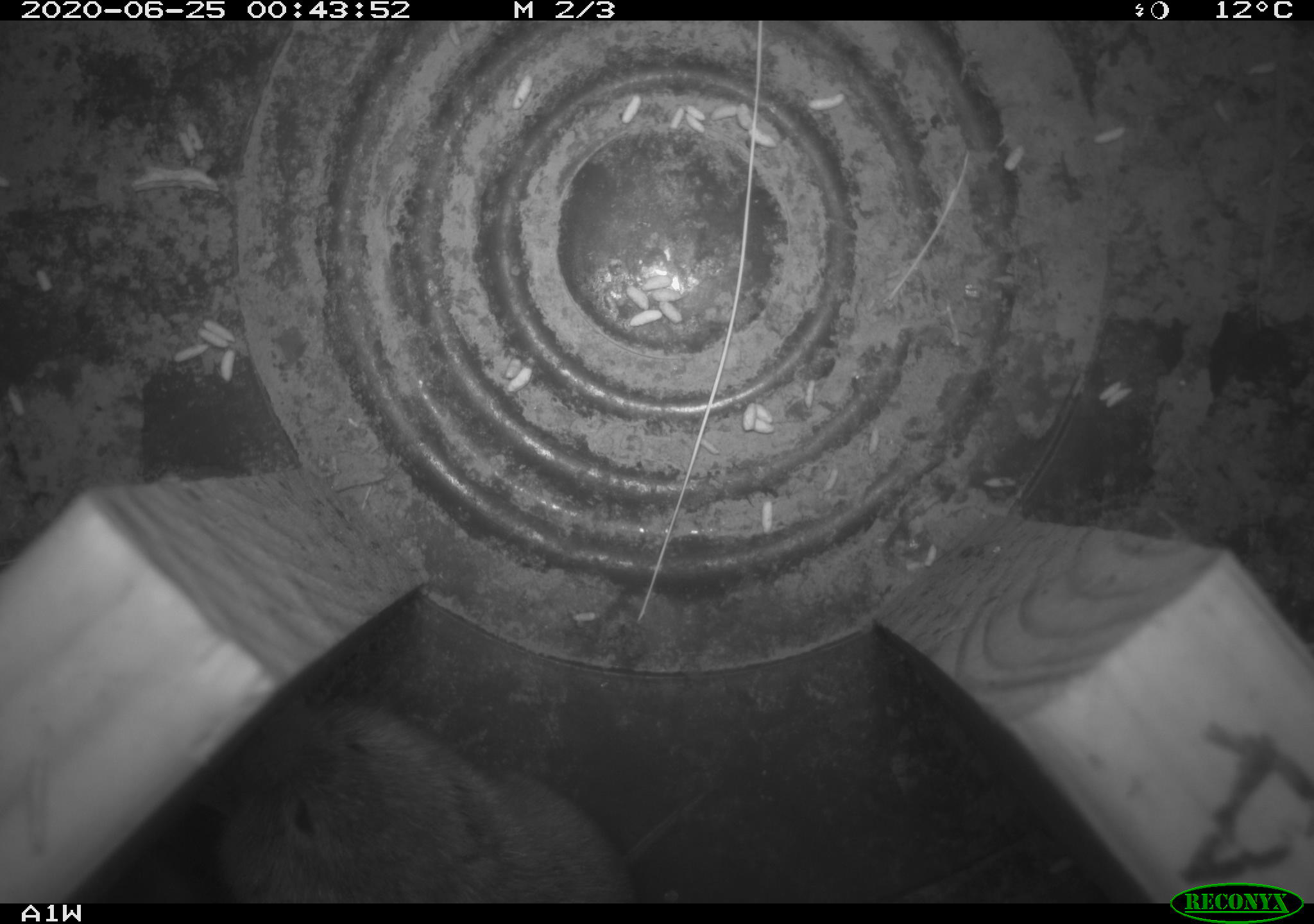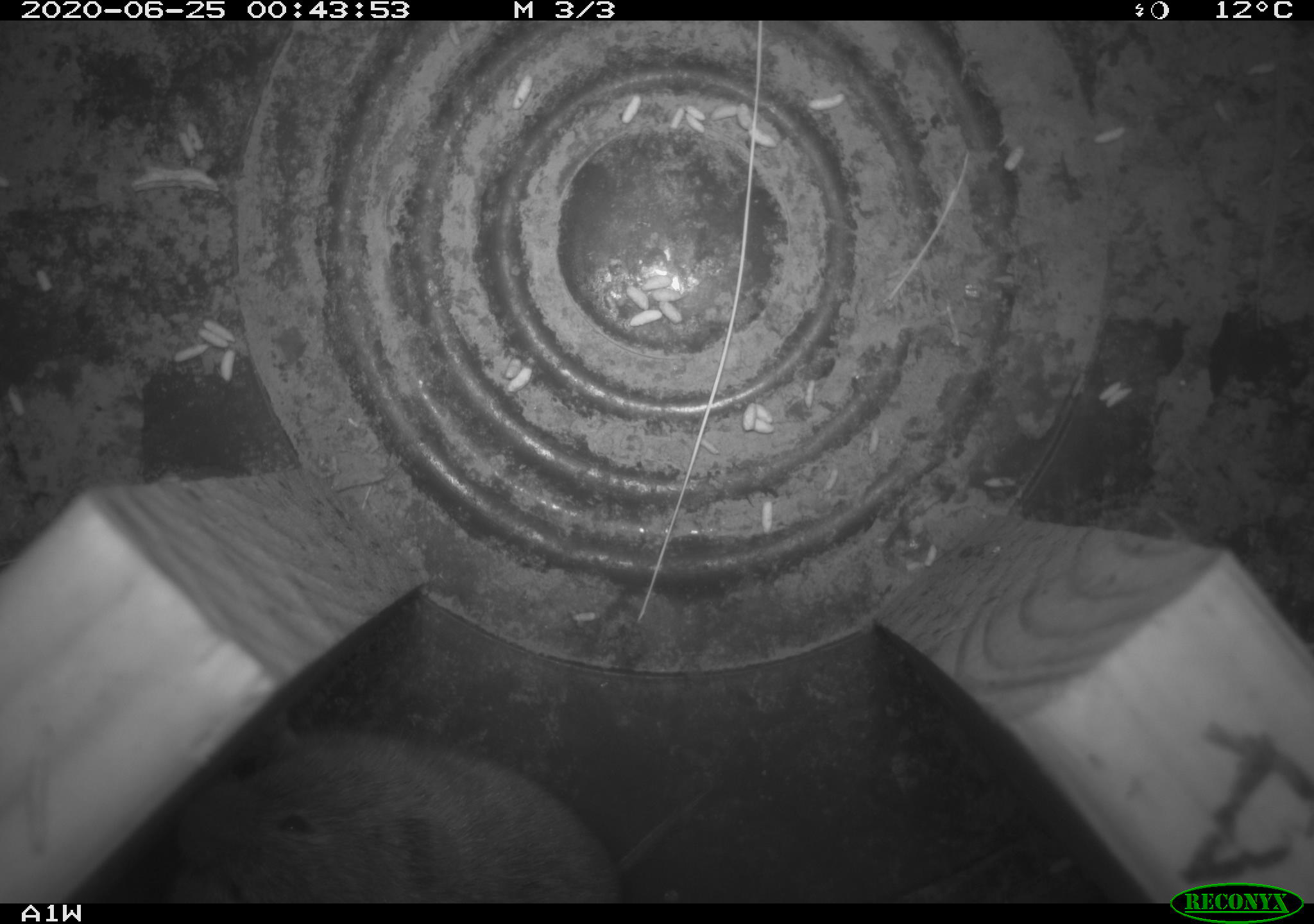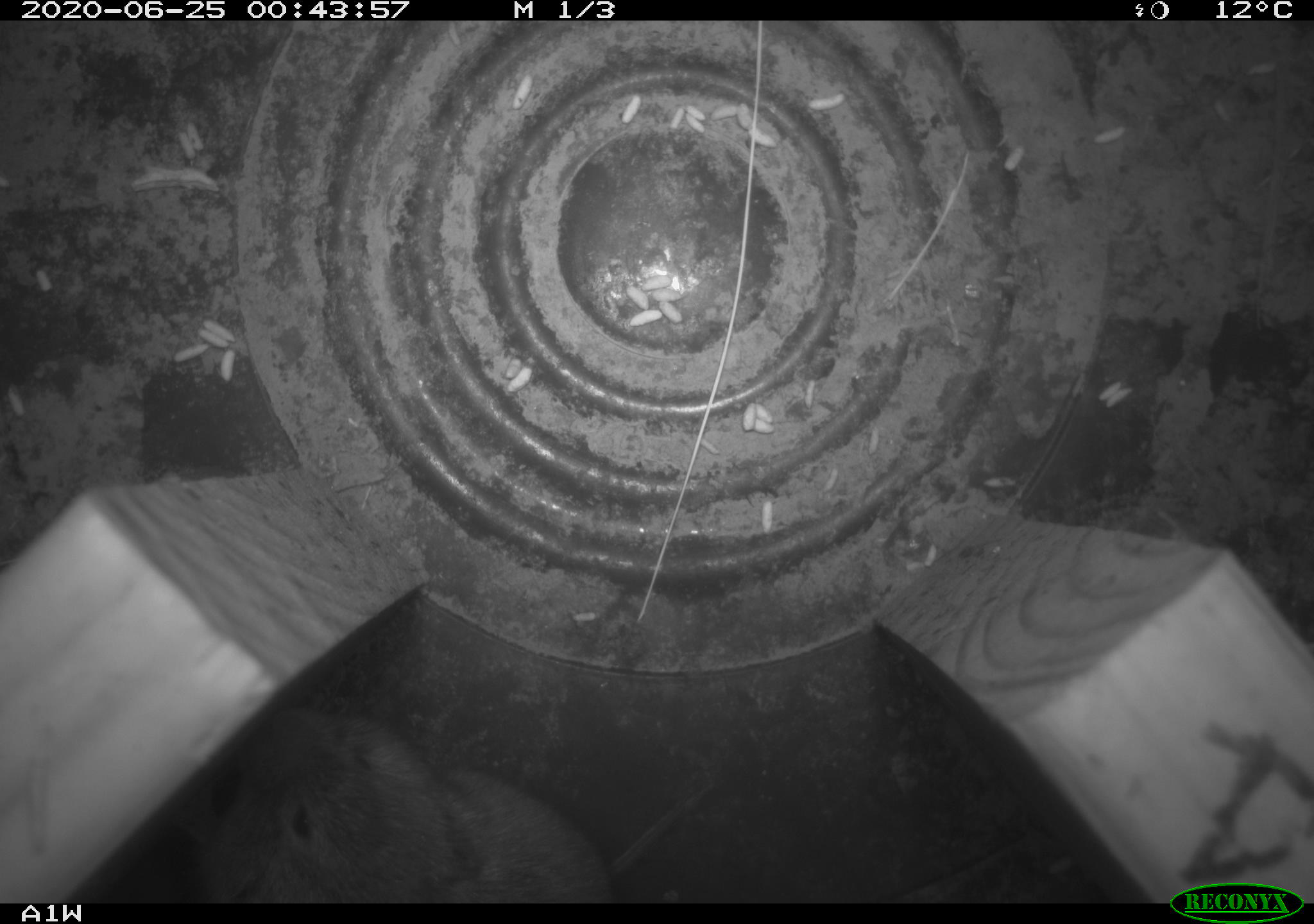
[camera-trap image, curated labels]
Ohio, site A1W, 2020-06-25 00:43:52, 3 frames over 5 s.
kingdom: Animalia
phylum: Chordata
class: Mammalia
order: Rodentia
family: Cricetidae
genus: Microtus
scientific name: Microtus pennsylvanicus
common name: meadow vole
Meadow vole (Microtus pennsylvanicus).